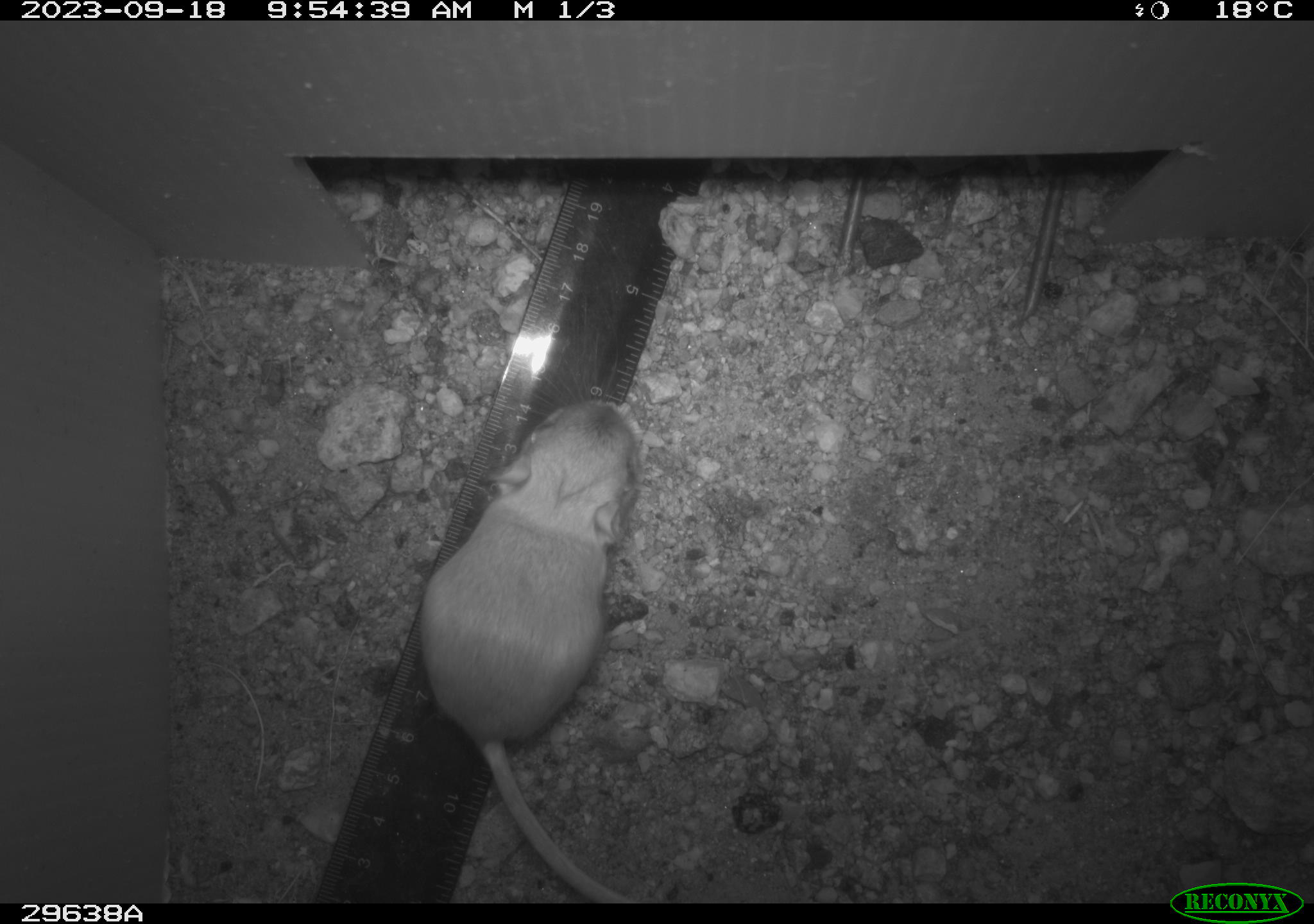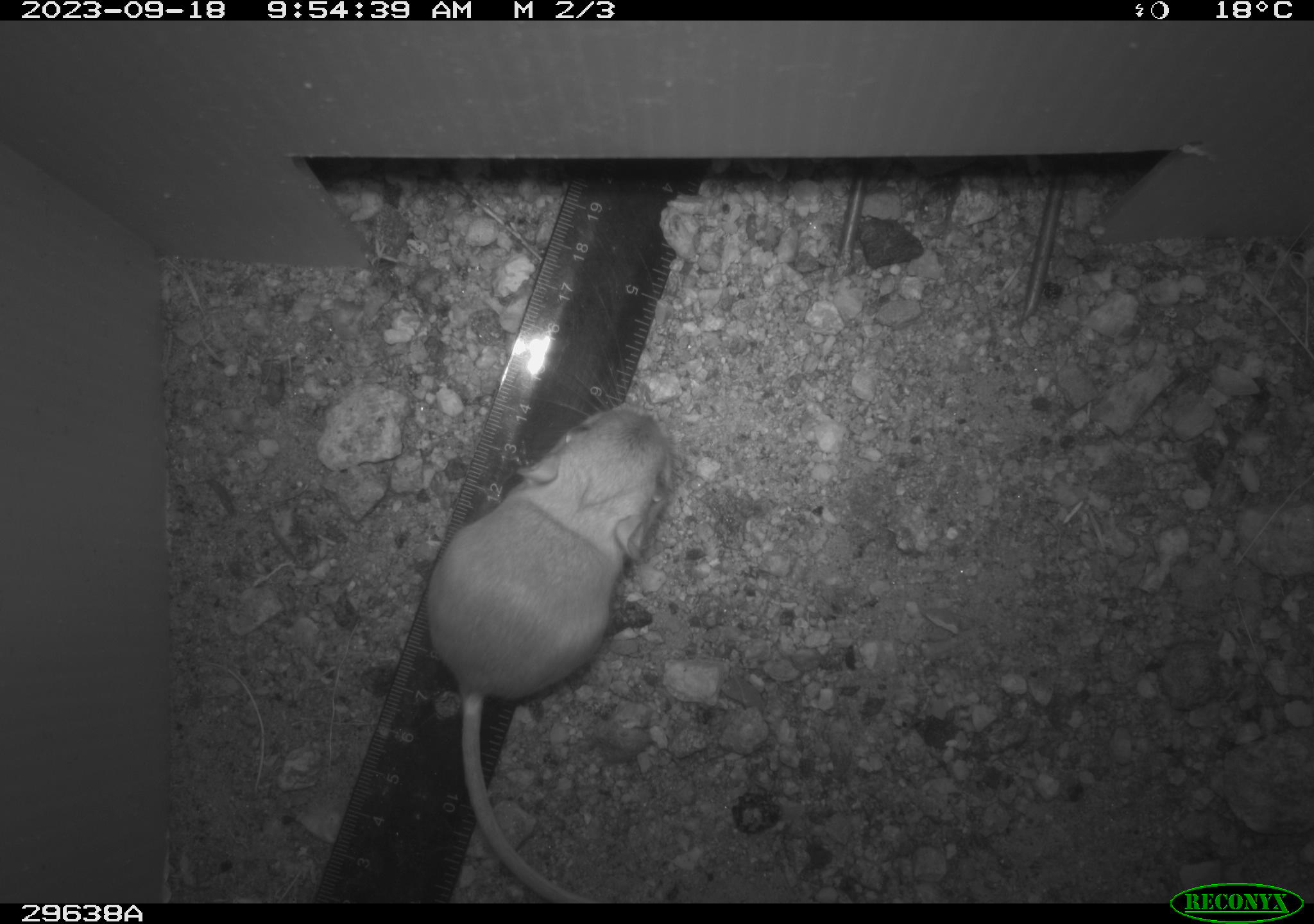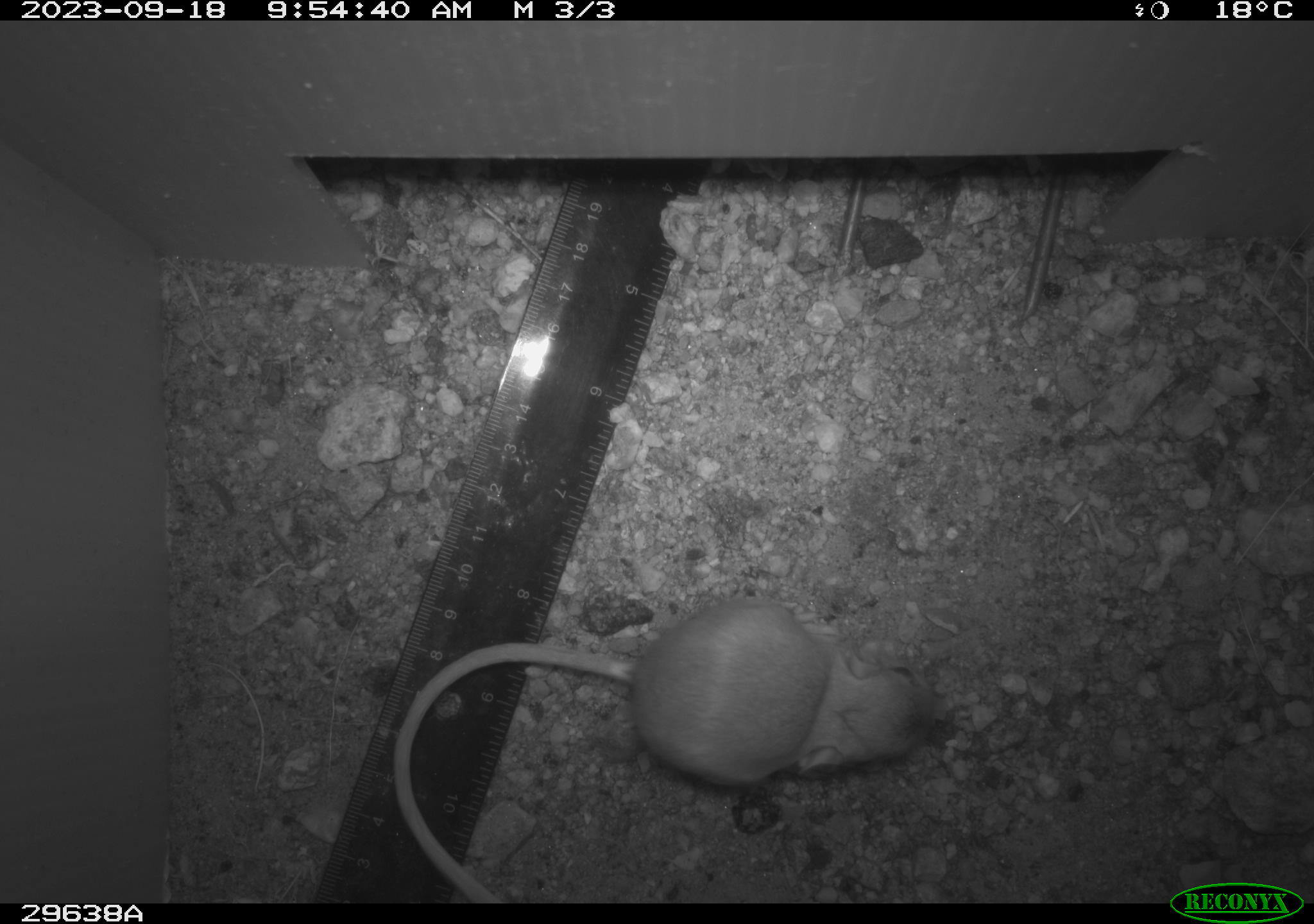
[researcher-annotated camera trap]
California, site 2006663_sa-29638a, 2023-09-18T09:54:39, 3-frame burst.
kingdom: Animalia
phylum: Chordata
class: Mammalia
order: Rodentia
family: Heteromyidae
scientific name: Heteromyidae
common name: kangaroo rats and pocket mice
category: heteromyidae family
Heteromyidae family (kangaroo rats and pocket mice) (Heteromyidae).